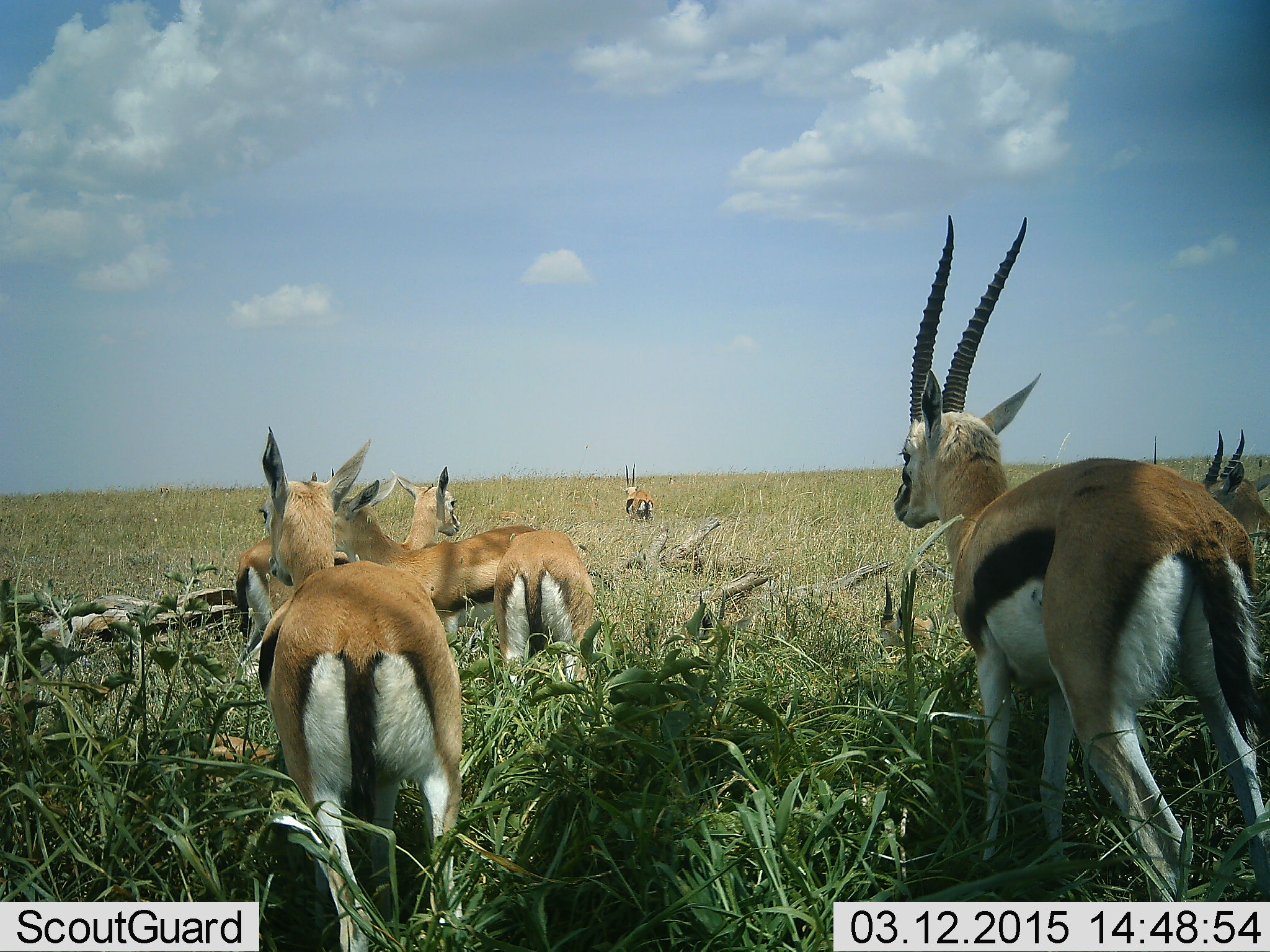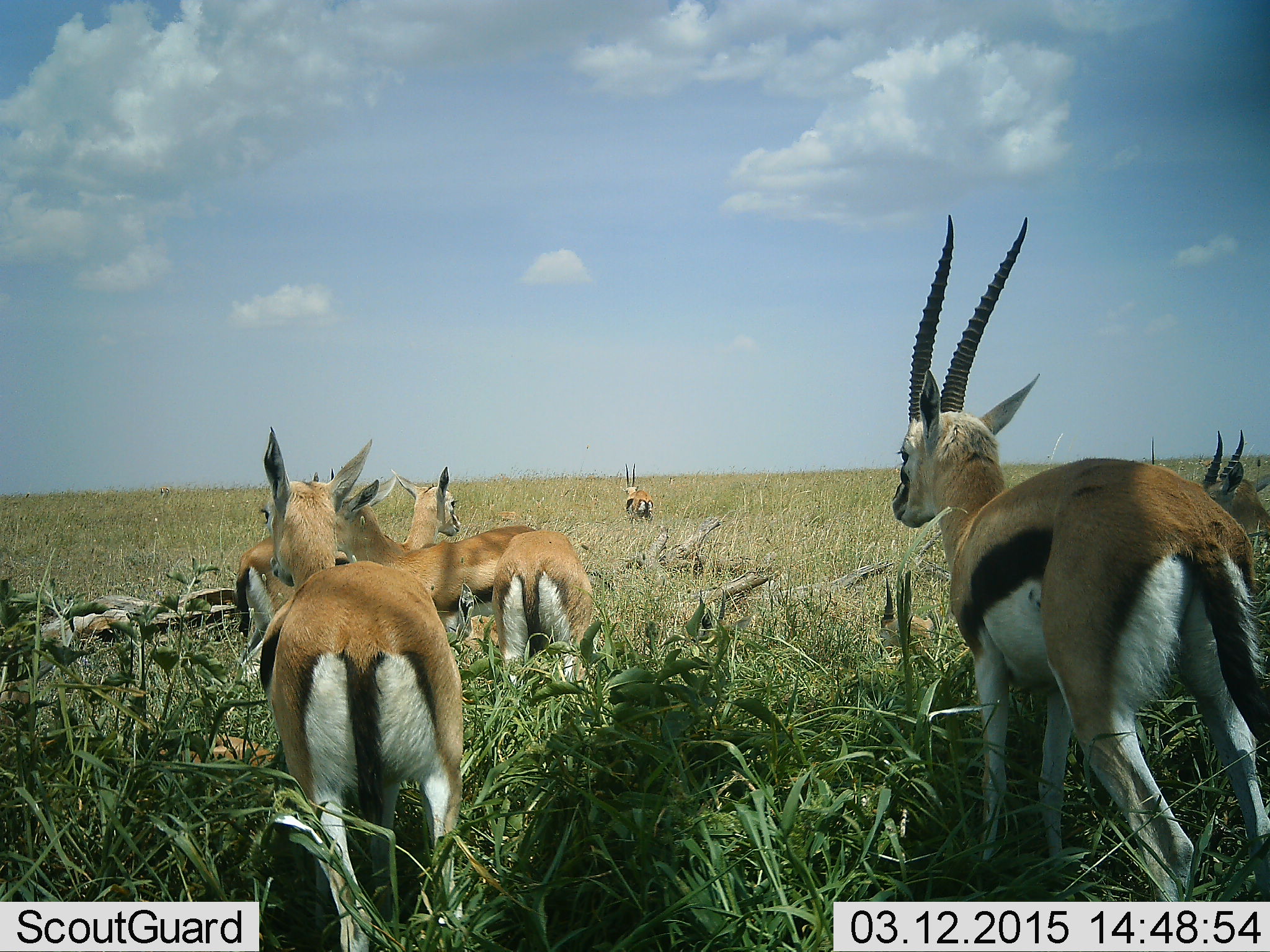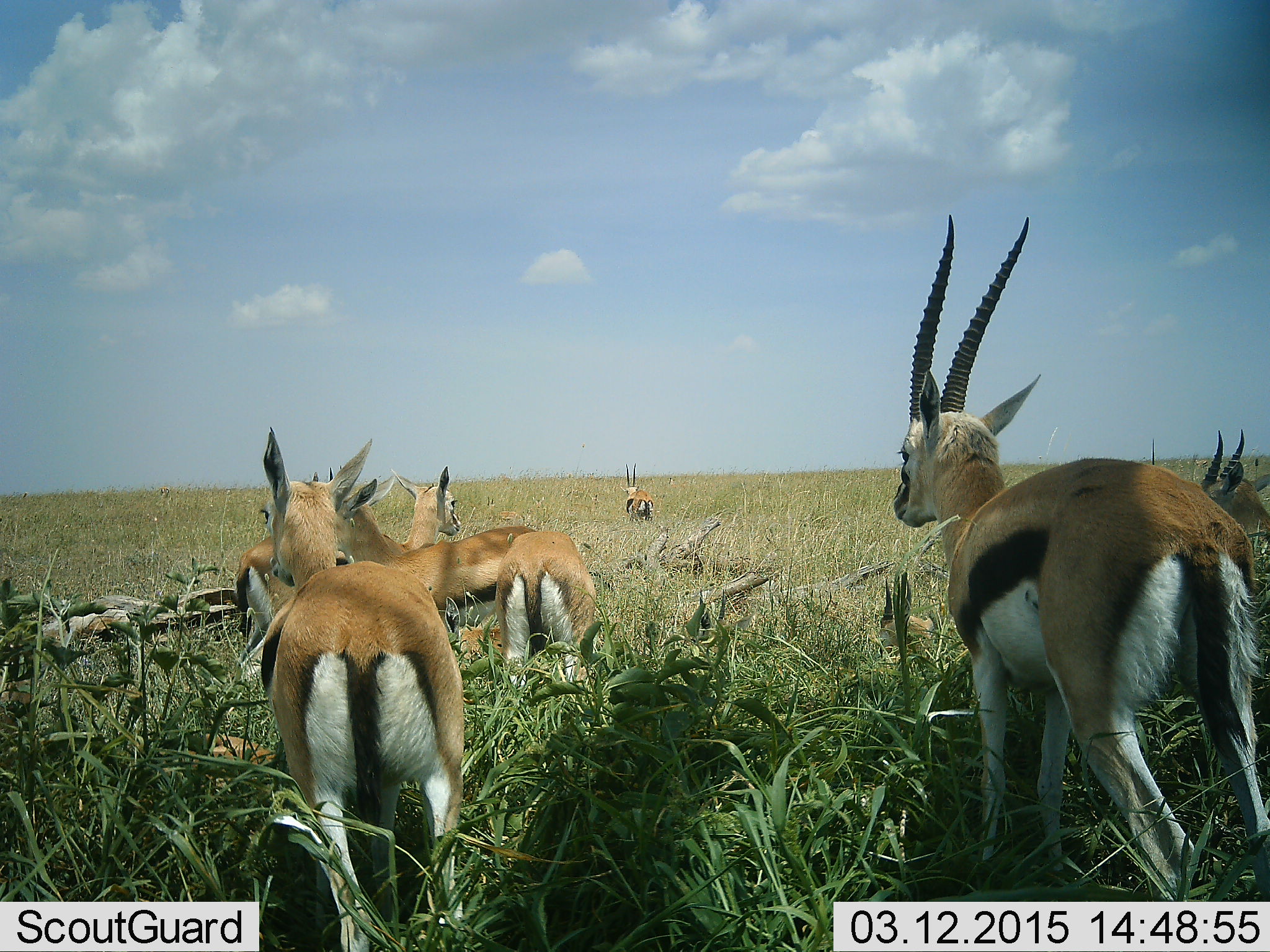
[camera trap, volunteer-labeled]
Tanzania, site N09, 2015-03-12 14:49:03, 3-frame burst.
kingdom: Animalia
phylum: Chordata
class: Mammalia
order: Artiodactyla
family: Bovidae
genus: Eudorcas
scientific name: Eudorcas thomsonii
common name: thomson's gazelle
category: gazellethomsons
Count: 7.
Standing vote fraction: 90%.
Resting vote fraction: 20%.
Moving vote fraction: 10%.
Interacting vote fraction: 0%.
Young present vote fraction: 0%.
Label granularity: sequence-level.